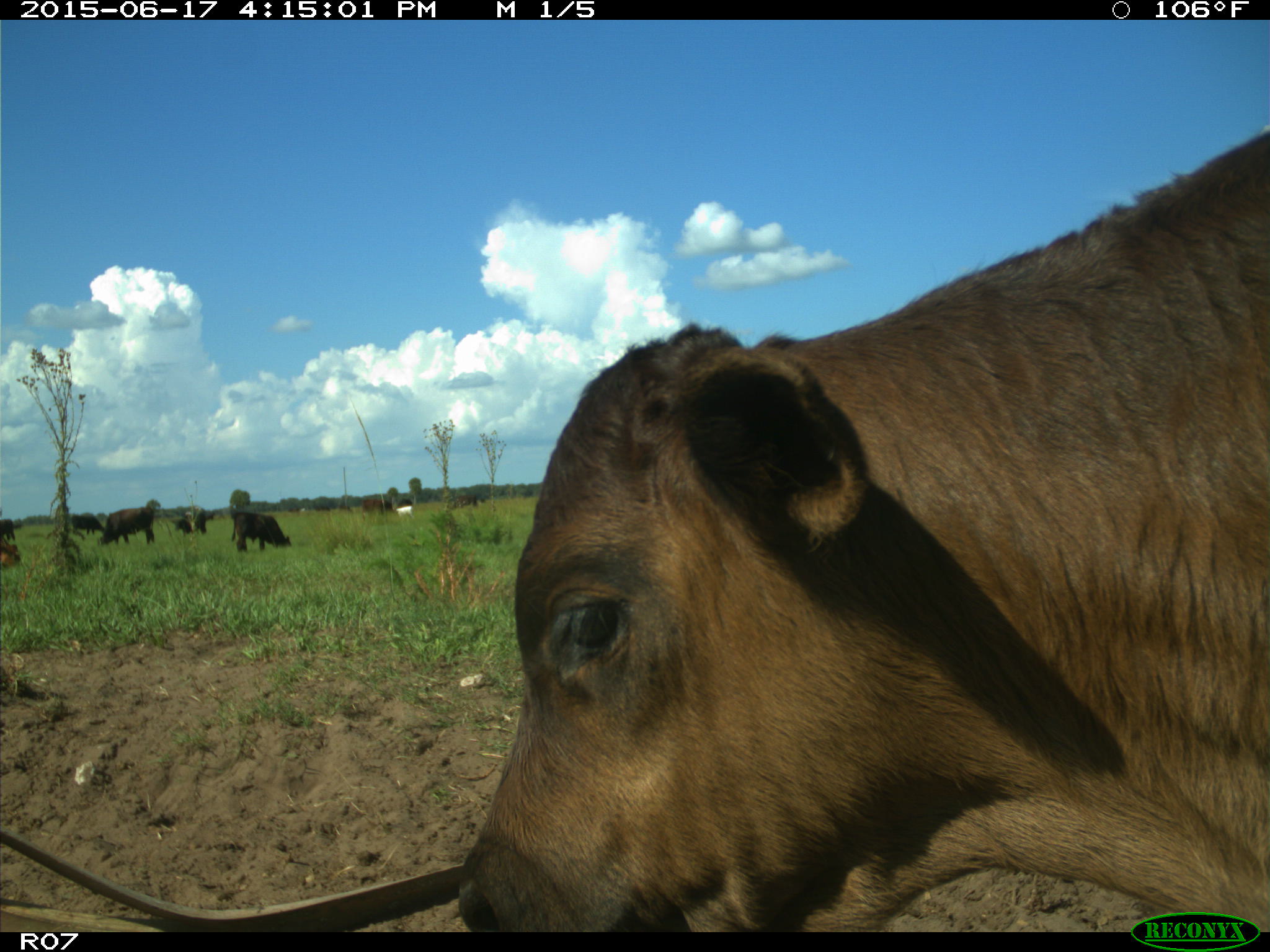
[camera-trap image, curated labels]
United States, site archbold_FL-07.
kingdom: Animalia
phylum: Chordata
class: Mammalia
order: Artiodactyla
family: Bovidae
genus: Bos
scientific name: Bos taurus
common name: domestic cow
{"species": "Bos taurus (domestic cow)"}